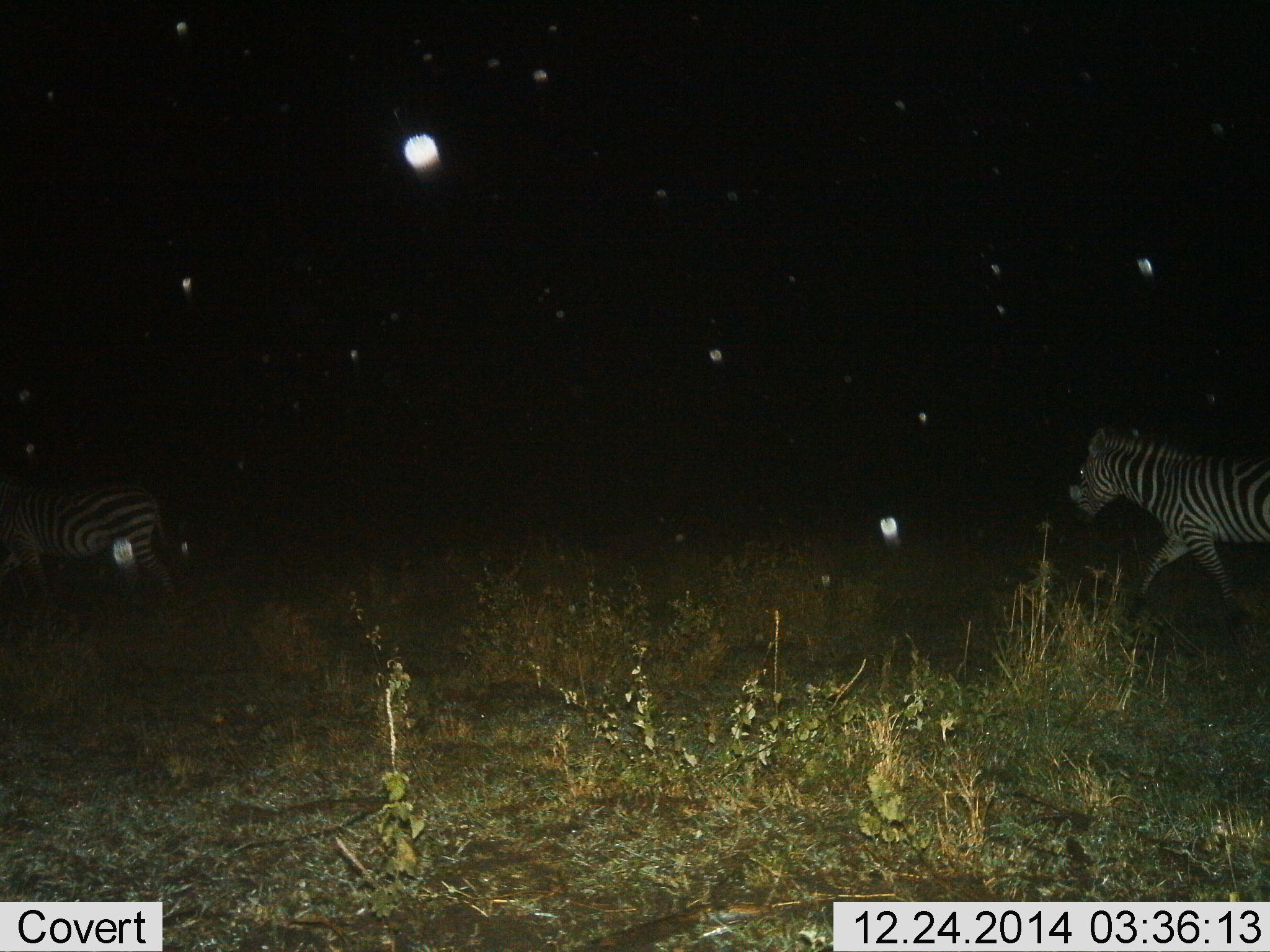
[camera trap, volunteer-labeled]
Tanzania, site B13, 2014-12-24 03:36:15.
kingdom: Animalia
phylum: Chordata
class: Mammalia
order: Perissodactyla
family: Equidae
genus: Equus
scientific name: Equus quagga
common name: plains zebra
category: zebra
Zebra (plains zebra) (Equus quagga), count 2. Behavior (volunteer vote fractions): standing 40%, resting 0%, moving 90%, interacting 0%. Young present (vote fraction): 0%. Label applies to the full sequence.